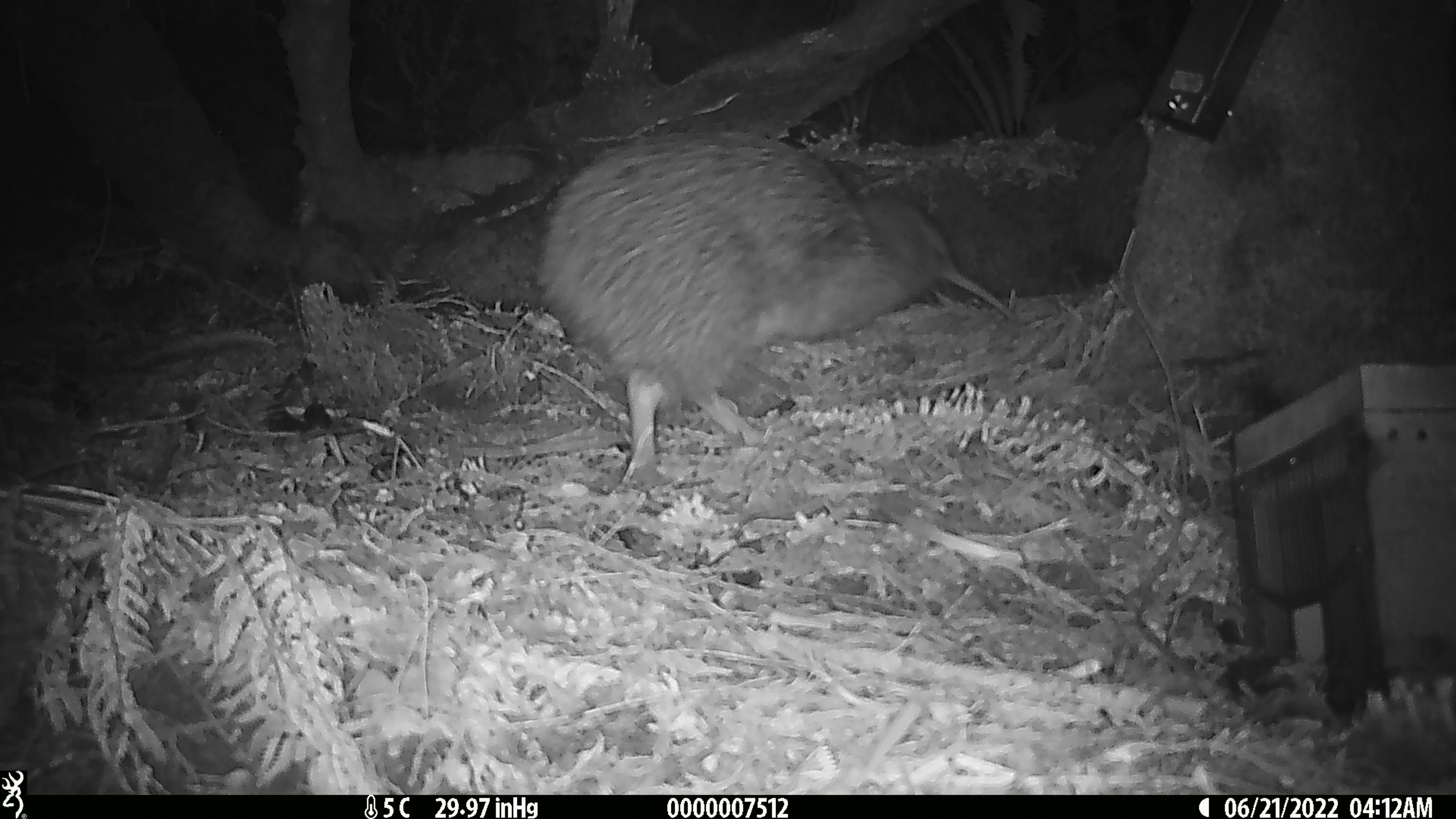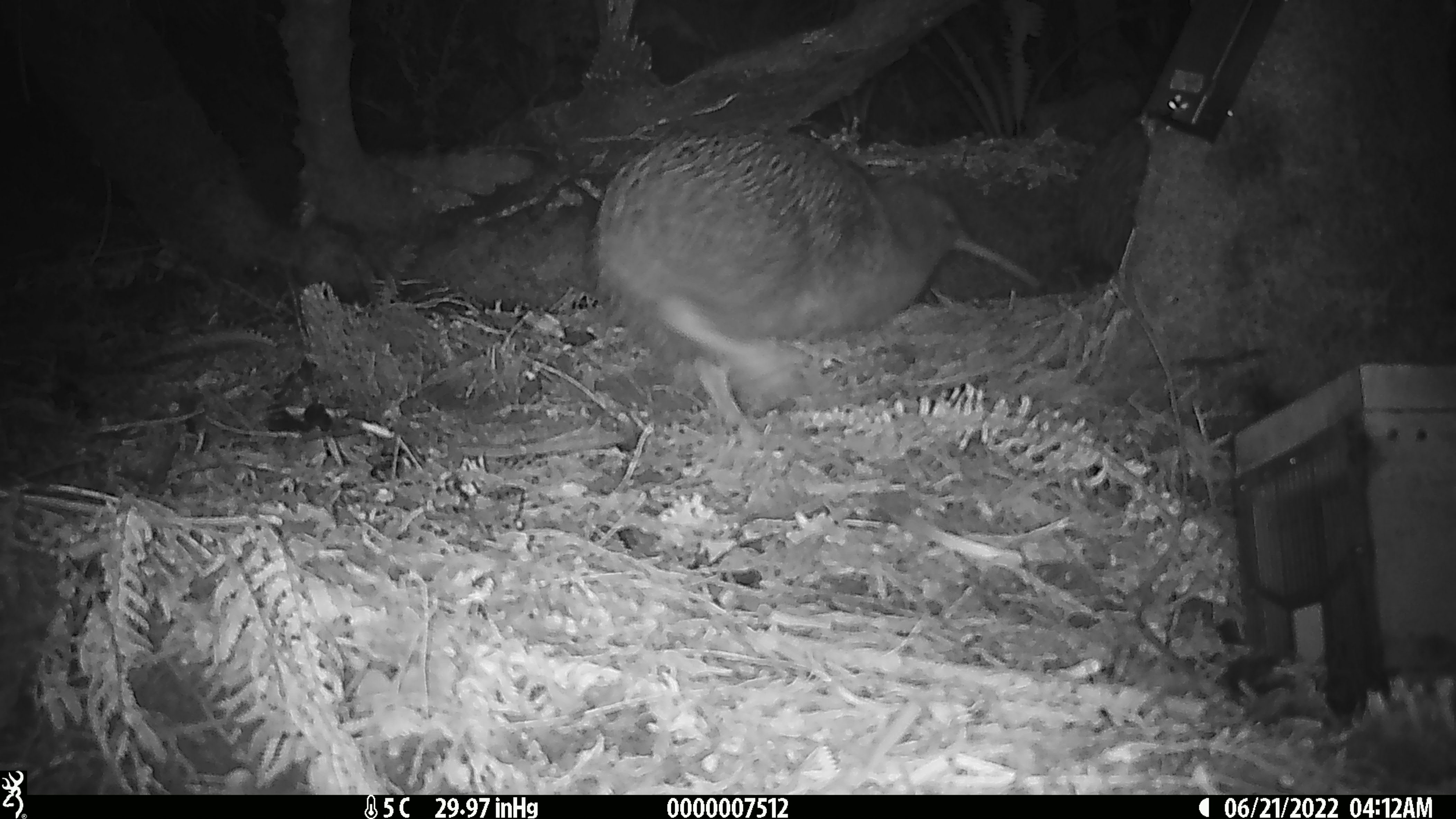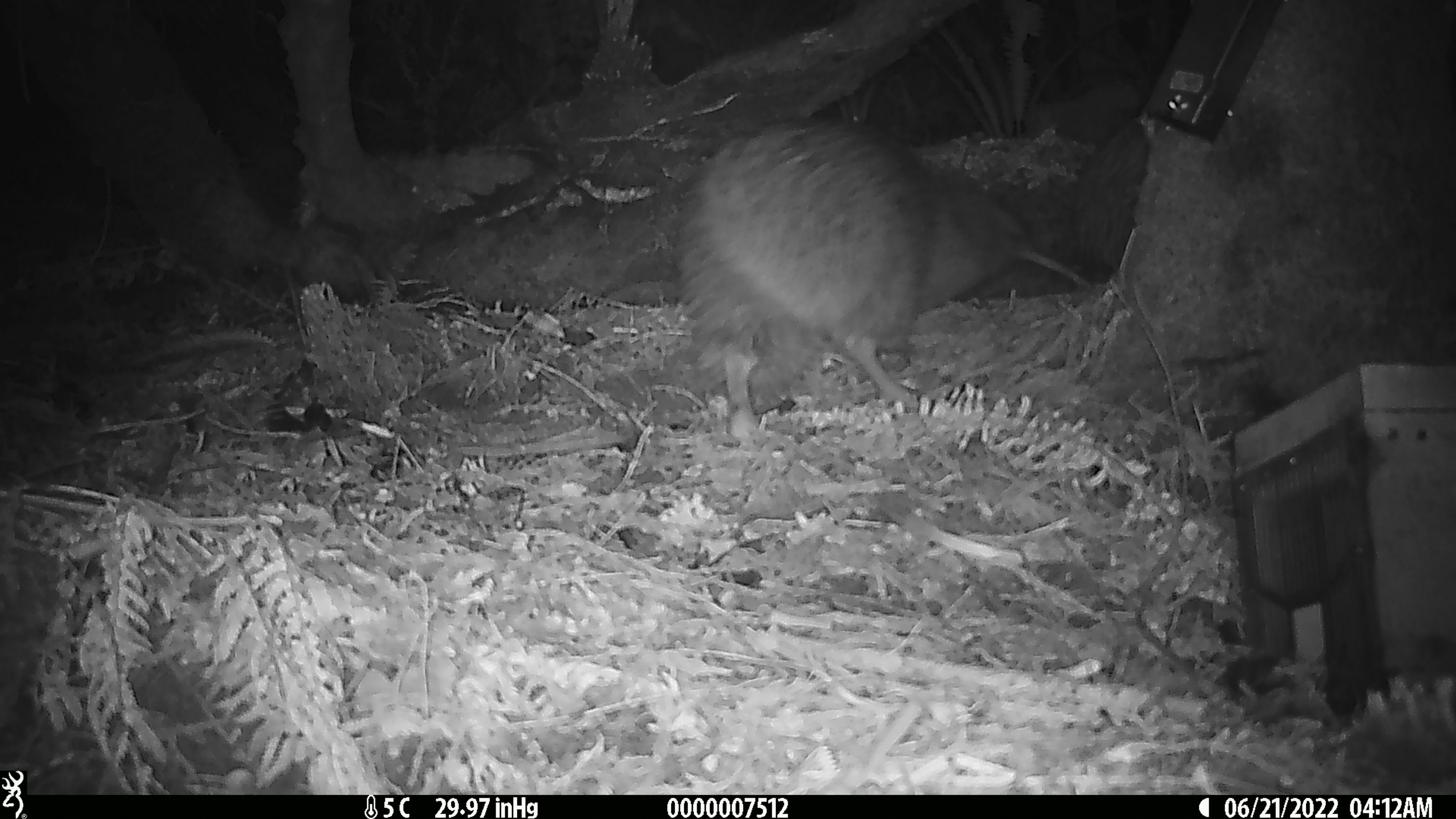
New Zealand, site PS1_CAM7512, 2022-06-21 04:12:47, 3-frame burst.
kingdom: Animalia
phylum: Chordata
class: Aves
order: Apterygiformes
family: Apterygidae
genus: Apteryx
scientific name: Apteryx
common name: kiwi